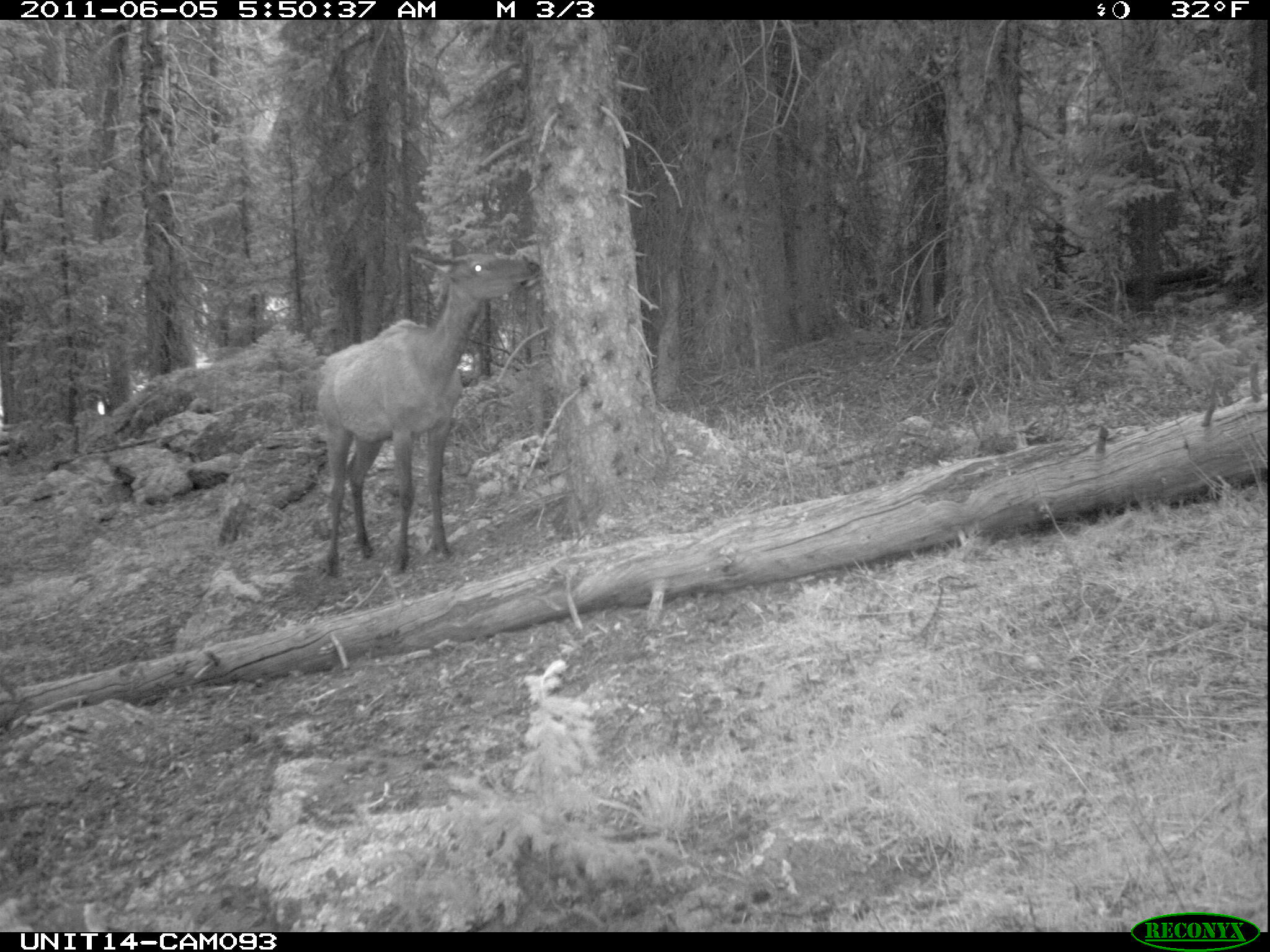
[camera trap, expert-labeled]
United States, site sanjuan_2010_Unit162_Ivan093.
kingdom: Animalia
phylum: Chordata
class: Mammalia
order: Artiodactyla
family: Cervidae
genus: Cervus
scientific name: Cervus elaphus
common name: red deer